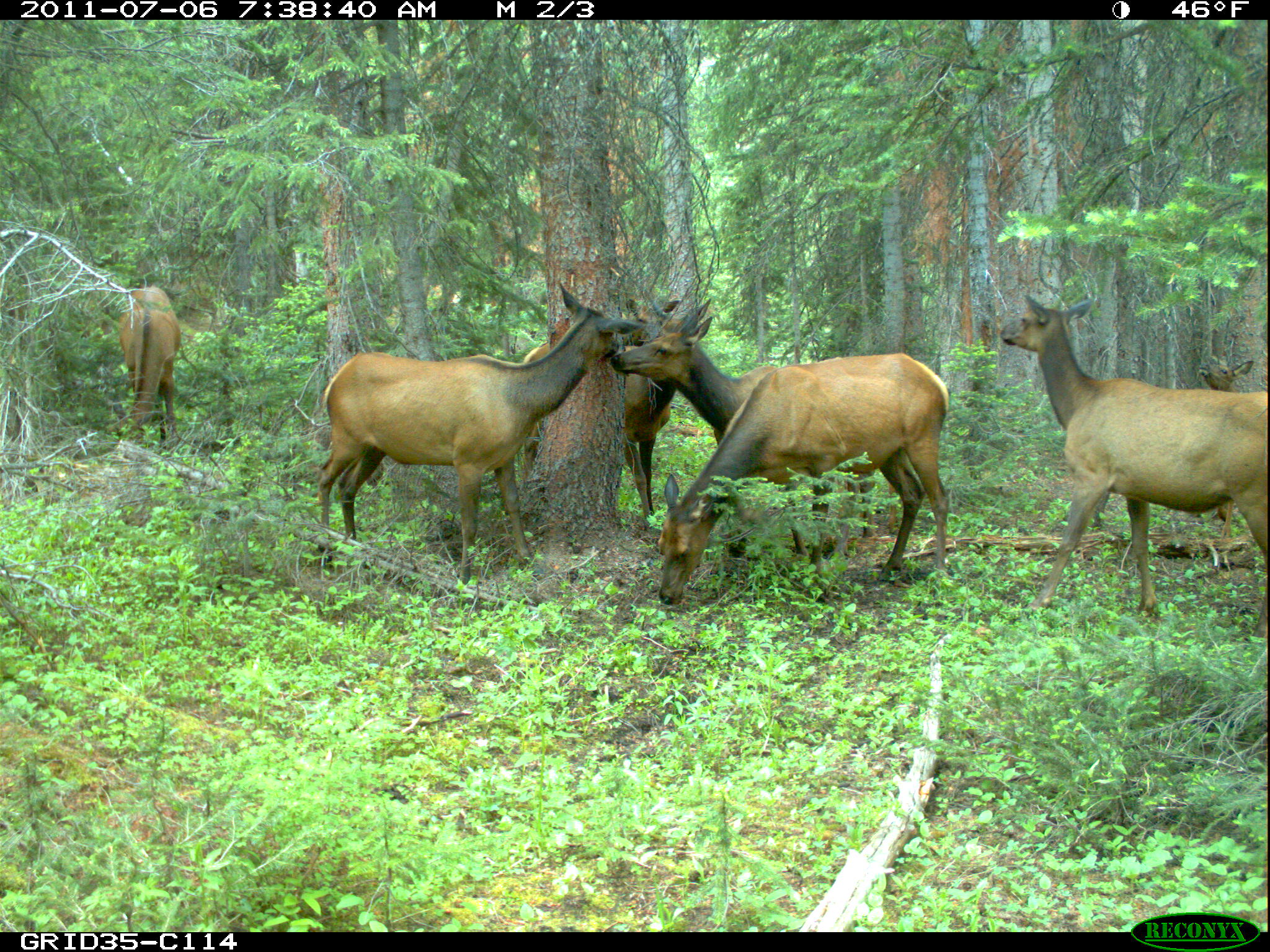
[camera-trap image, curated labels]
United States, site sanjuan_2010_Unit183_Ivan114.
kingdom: Animalia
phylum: Chordata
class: Mammalia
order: Artiodactyla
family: Cervidae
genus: Cervus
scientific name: Cervus elaphus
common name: red deer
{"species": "Cervus elaphus (red deer)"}